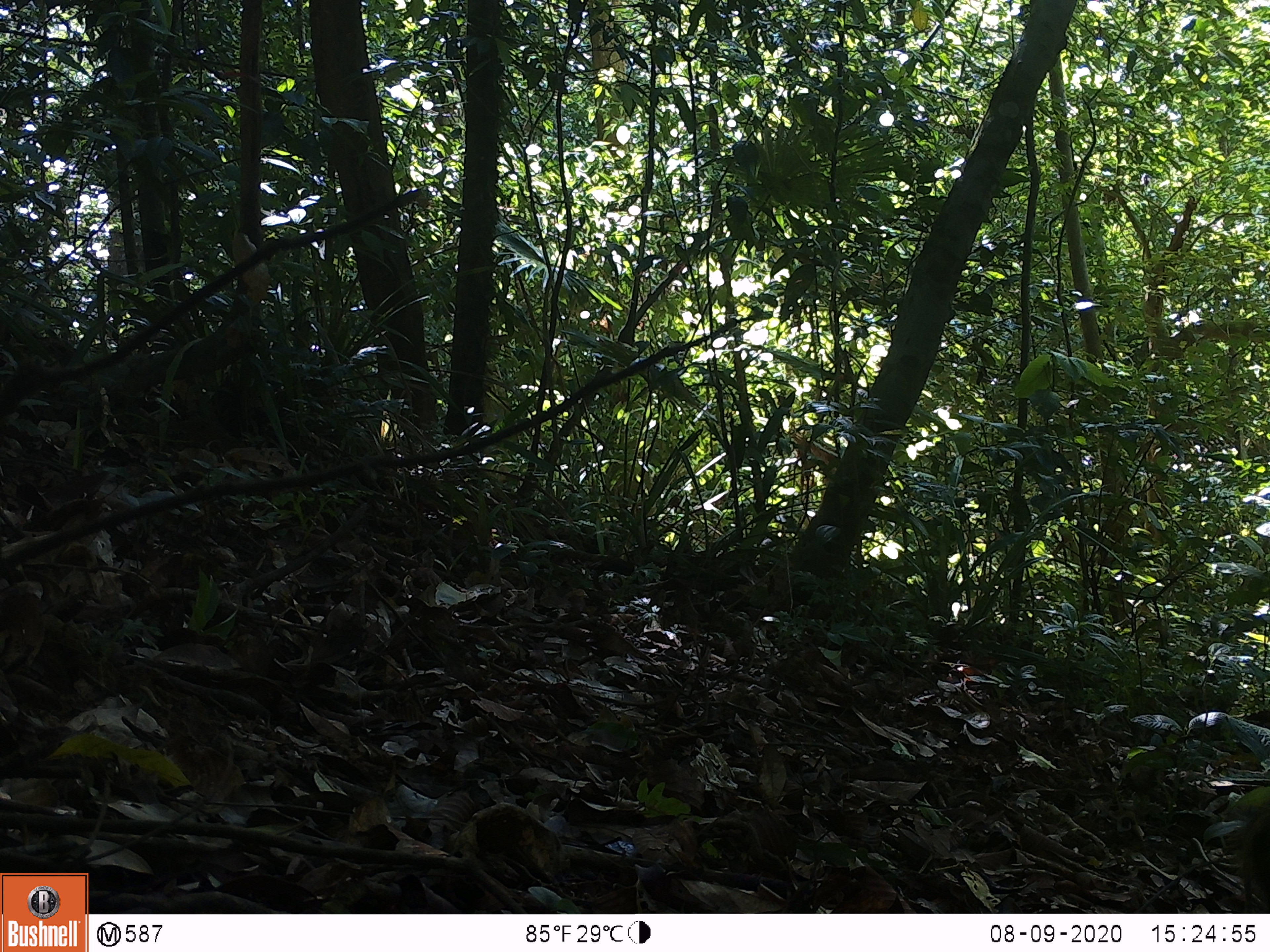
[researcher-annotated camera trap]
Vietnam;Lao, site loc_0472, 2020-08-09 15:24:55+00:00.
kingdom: Animalia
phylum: Chordata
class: Mammalia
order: Artiodactyla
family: Suidae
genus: Sus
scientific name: Sus scrofa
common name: eurasian wild pig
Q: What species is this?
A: Eurasian wild pig (Sus scrofa).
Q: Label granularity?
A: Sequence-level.